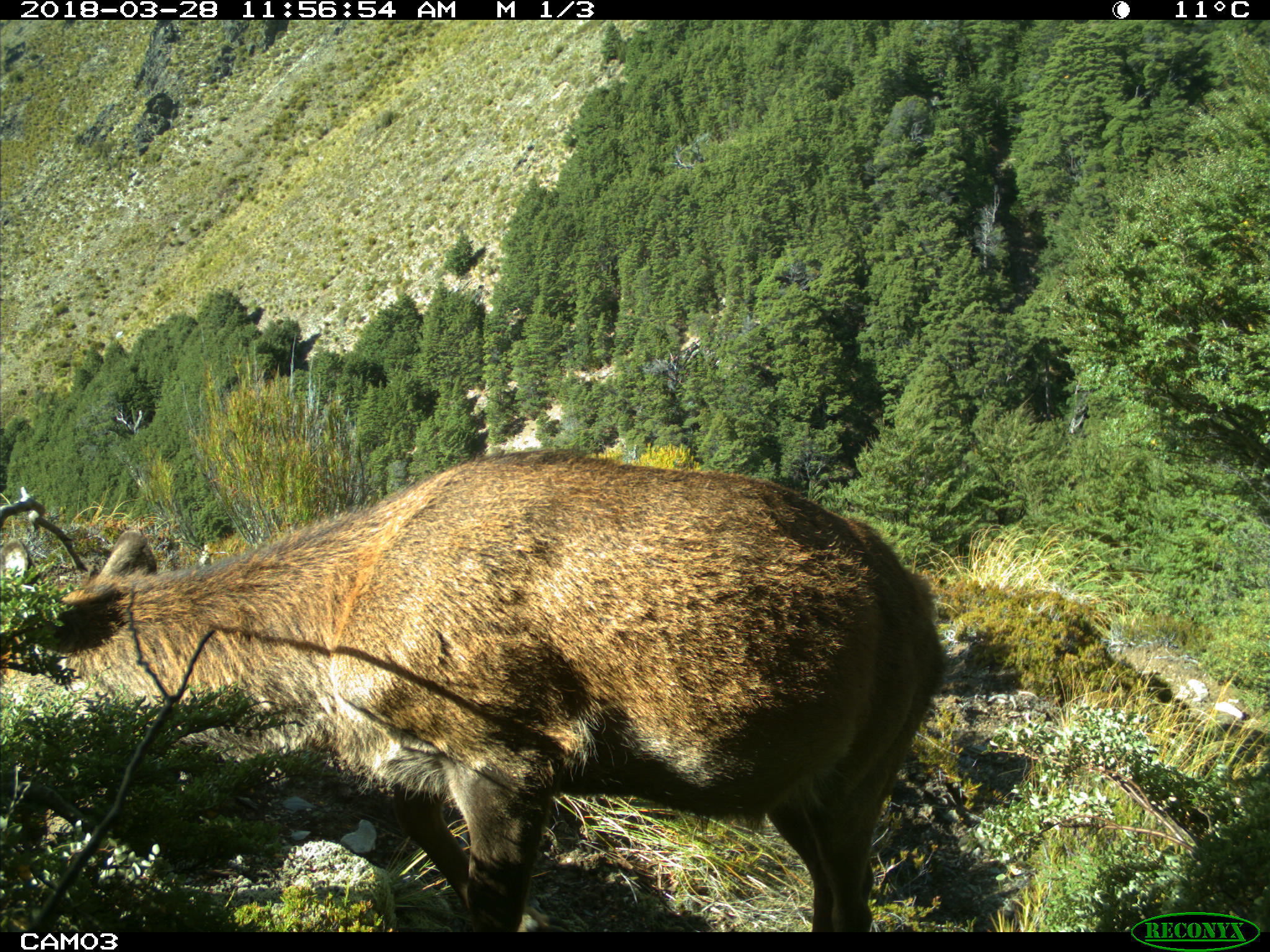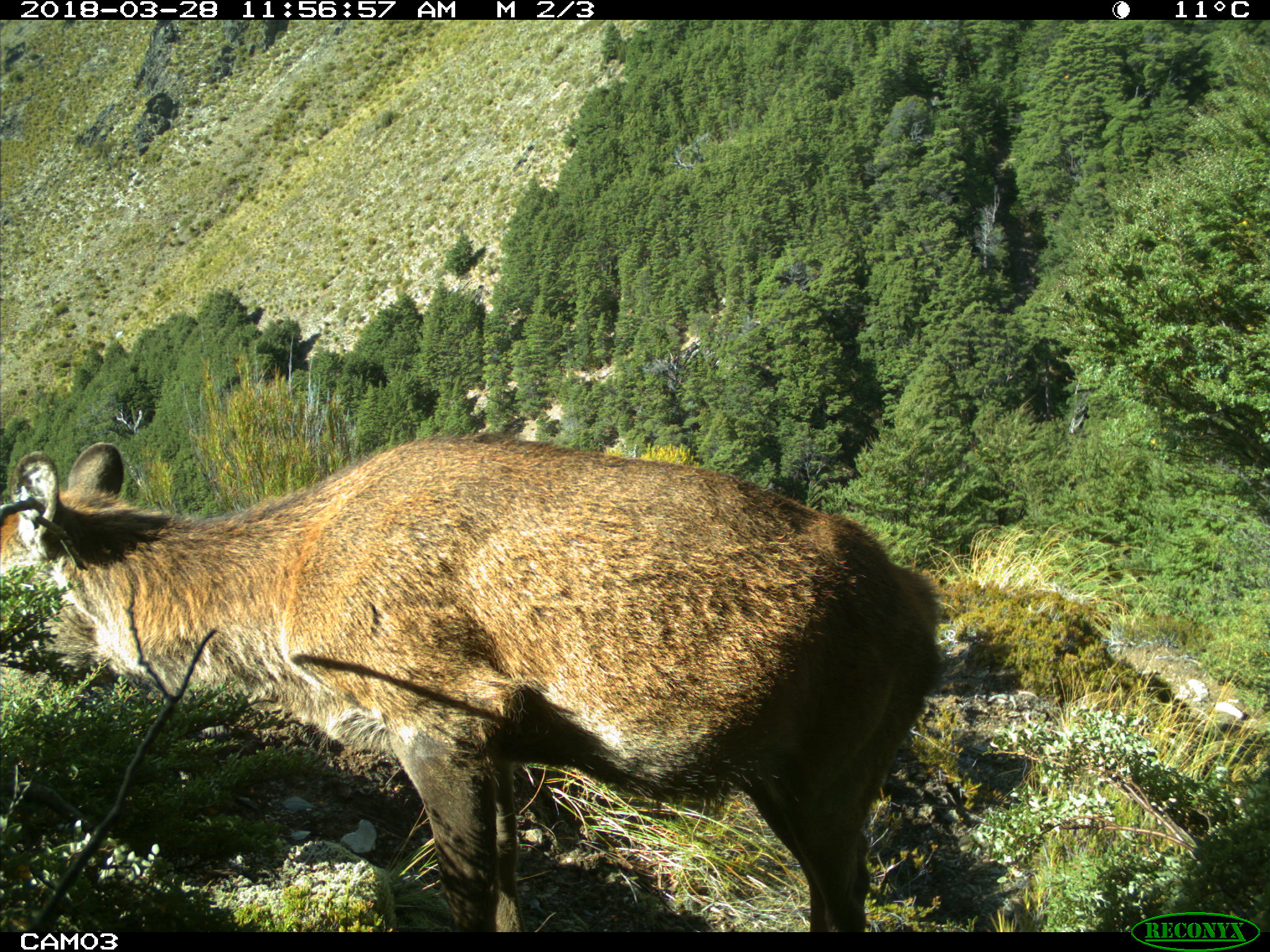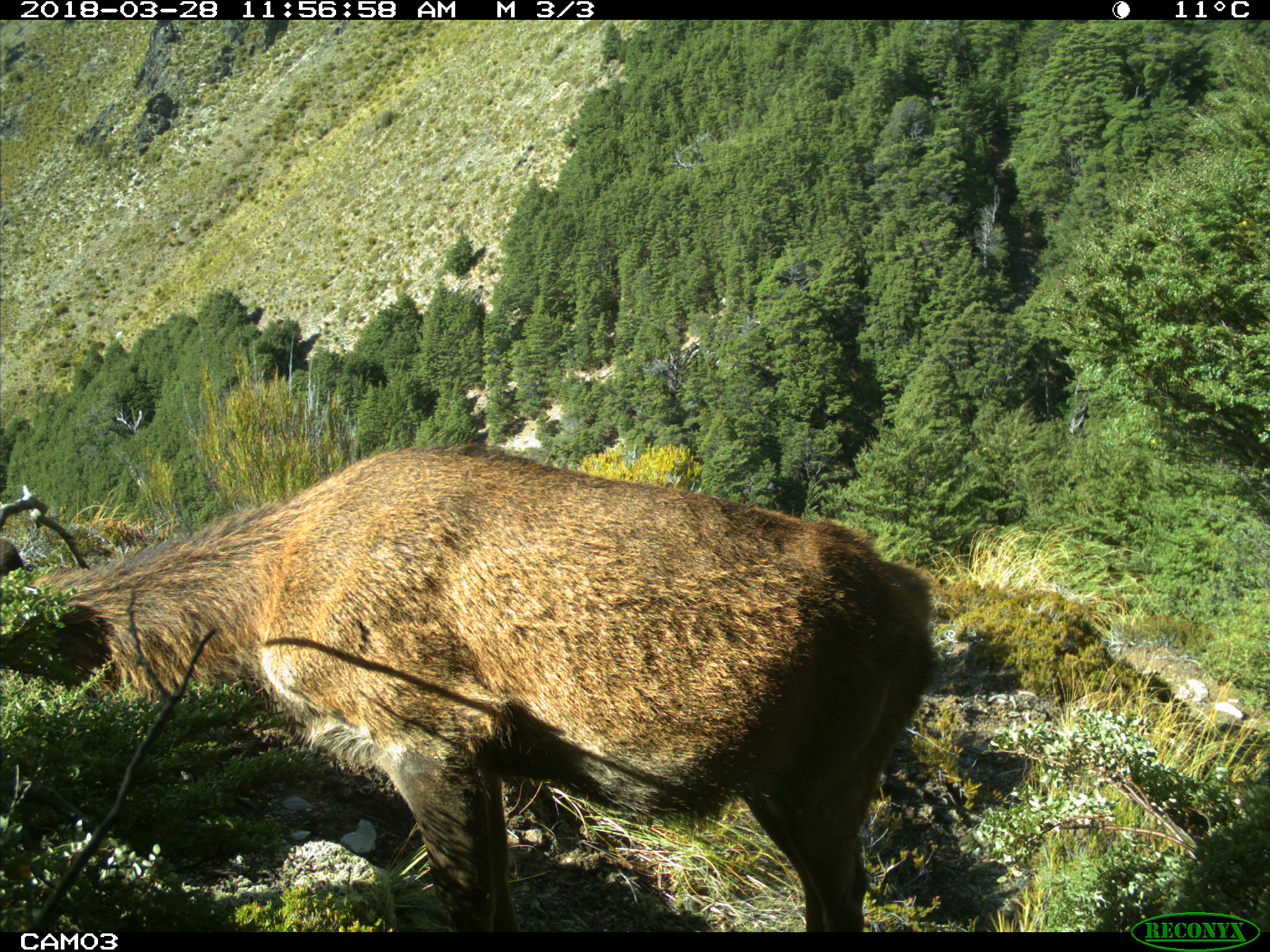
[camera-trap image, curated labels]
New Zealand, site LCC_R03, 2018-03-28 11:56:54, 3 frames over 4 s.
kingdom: Animalia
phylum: Chordata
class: Mammalia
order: Artiodactyla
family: Cervidae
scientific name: Cervidae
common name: deer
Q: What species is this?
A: Deer (Cervidae).